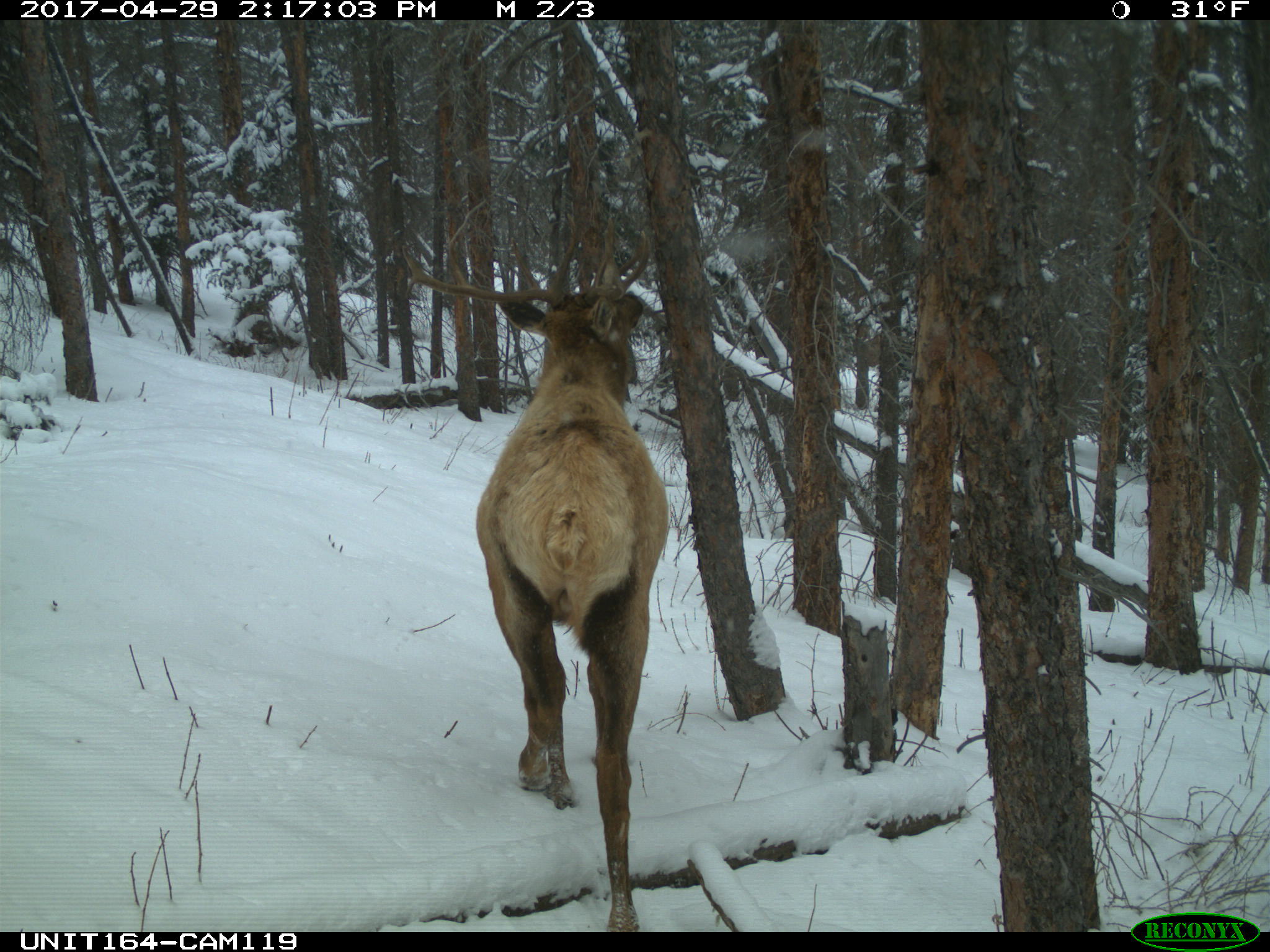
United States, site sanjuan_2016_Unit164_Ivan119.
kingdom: Animalia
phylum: Chordata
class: Mammalia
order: Artiodactyla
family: Cervidae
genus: Cervus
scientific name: Cervus elaphus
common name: red deer